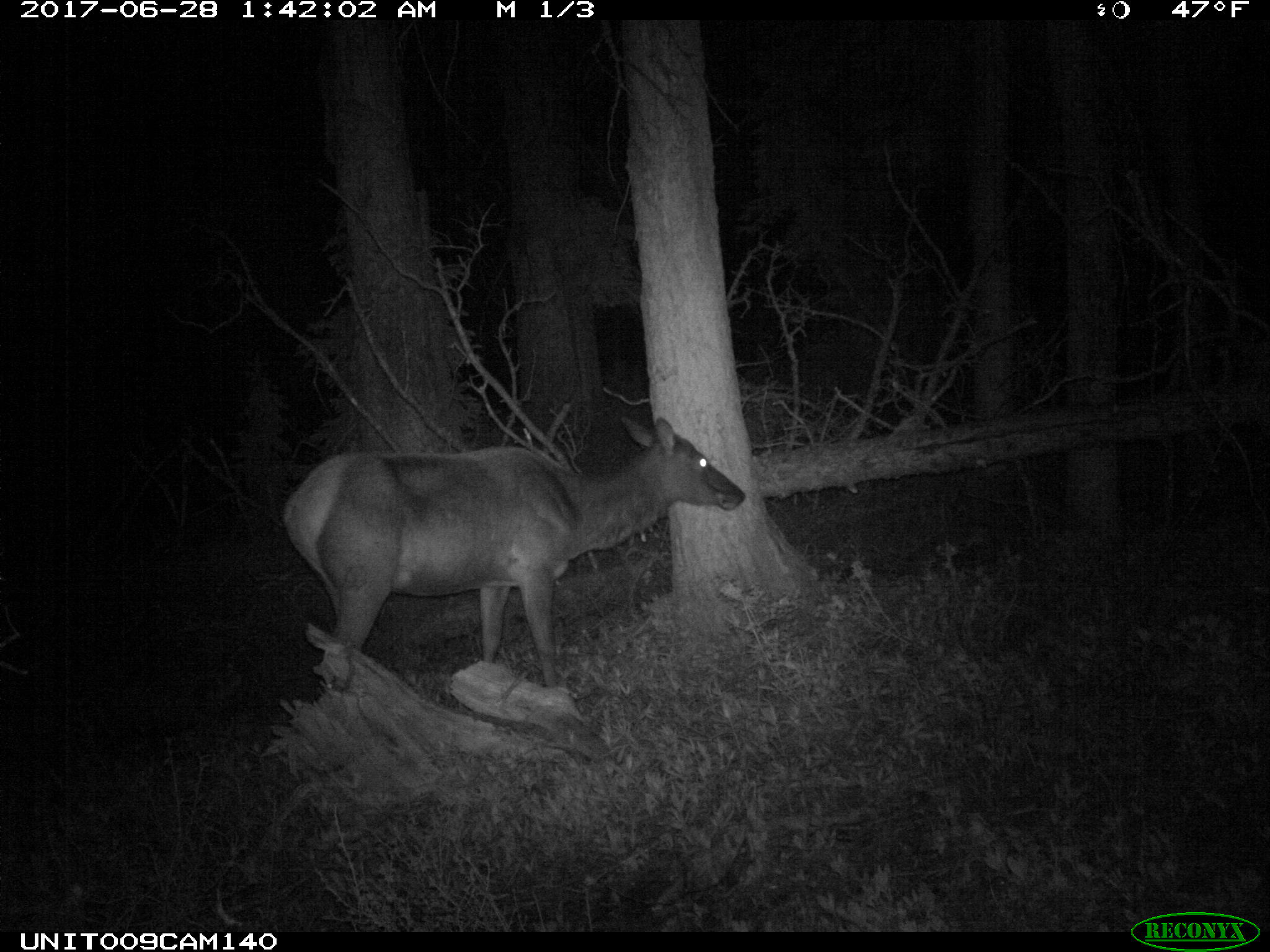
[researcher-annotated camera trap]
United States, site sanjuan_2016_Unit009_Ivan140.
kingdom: Animalia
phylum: Chordata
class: Mammalia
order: Artiodactyla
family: Cervidae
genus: Cervus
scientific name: Cervus elaphus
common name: red deer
Cervus elaphus (red deer).